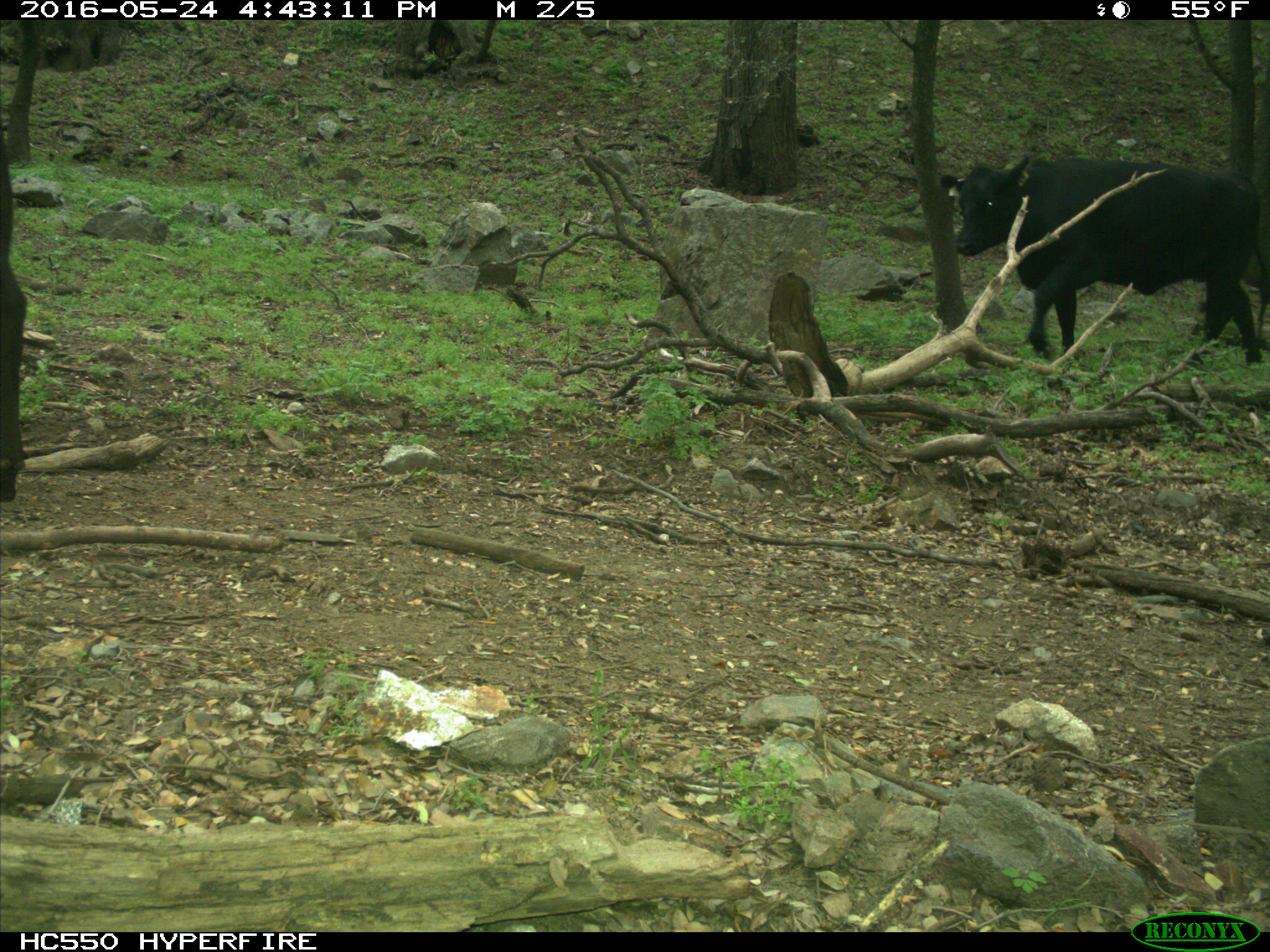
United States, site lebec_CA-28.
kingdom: Animalia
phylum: Chordata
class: Mammalia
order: Artiodactyla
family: Bovidae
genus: Bos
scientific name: Bos taurus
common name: domestic cow